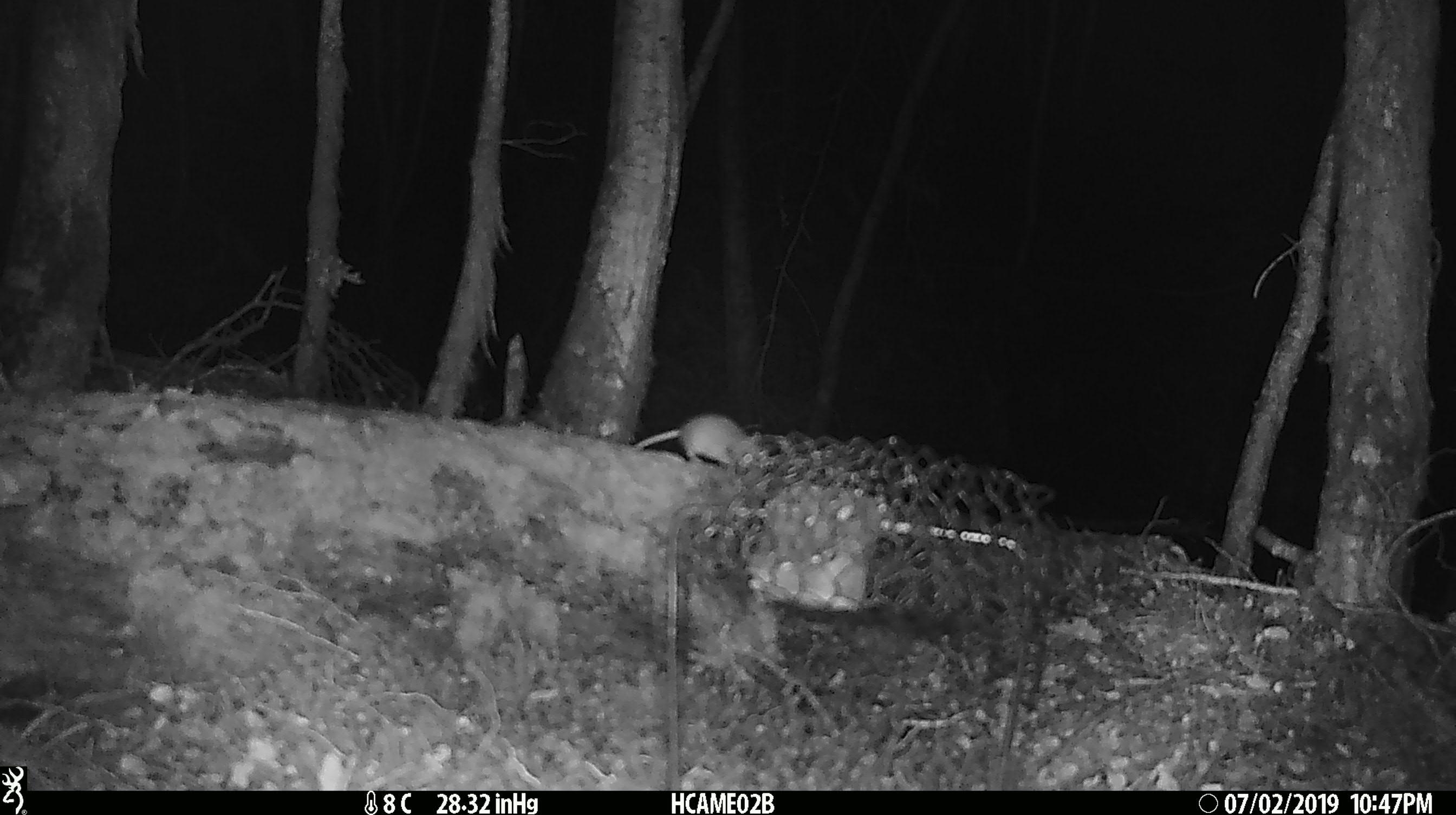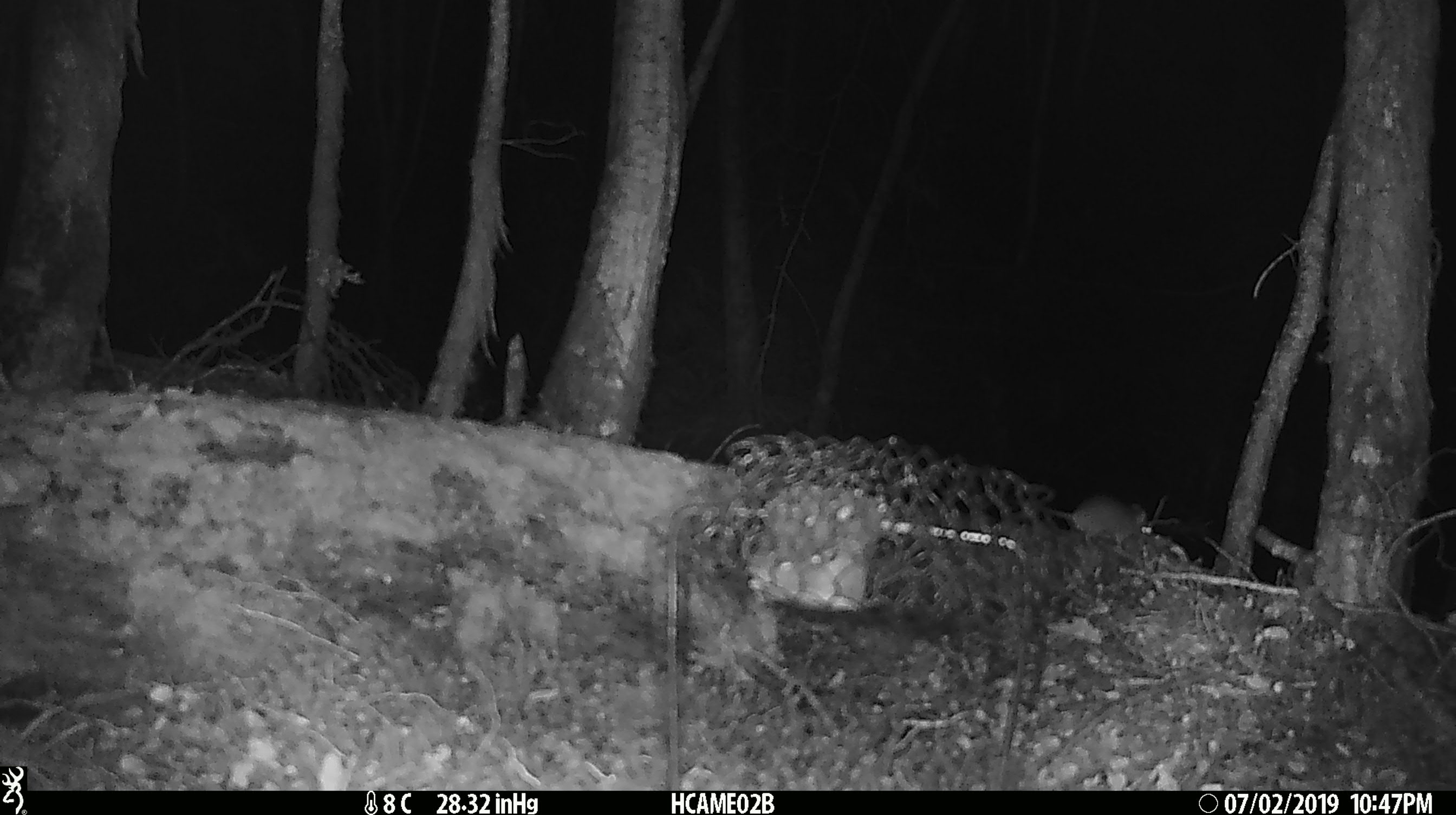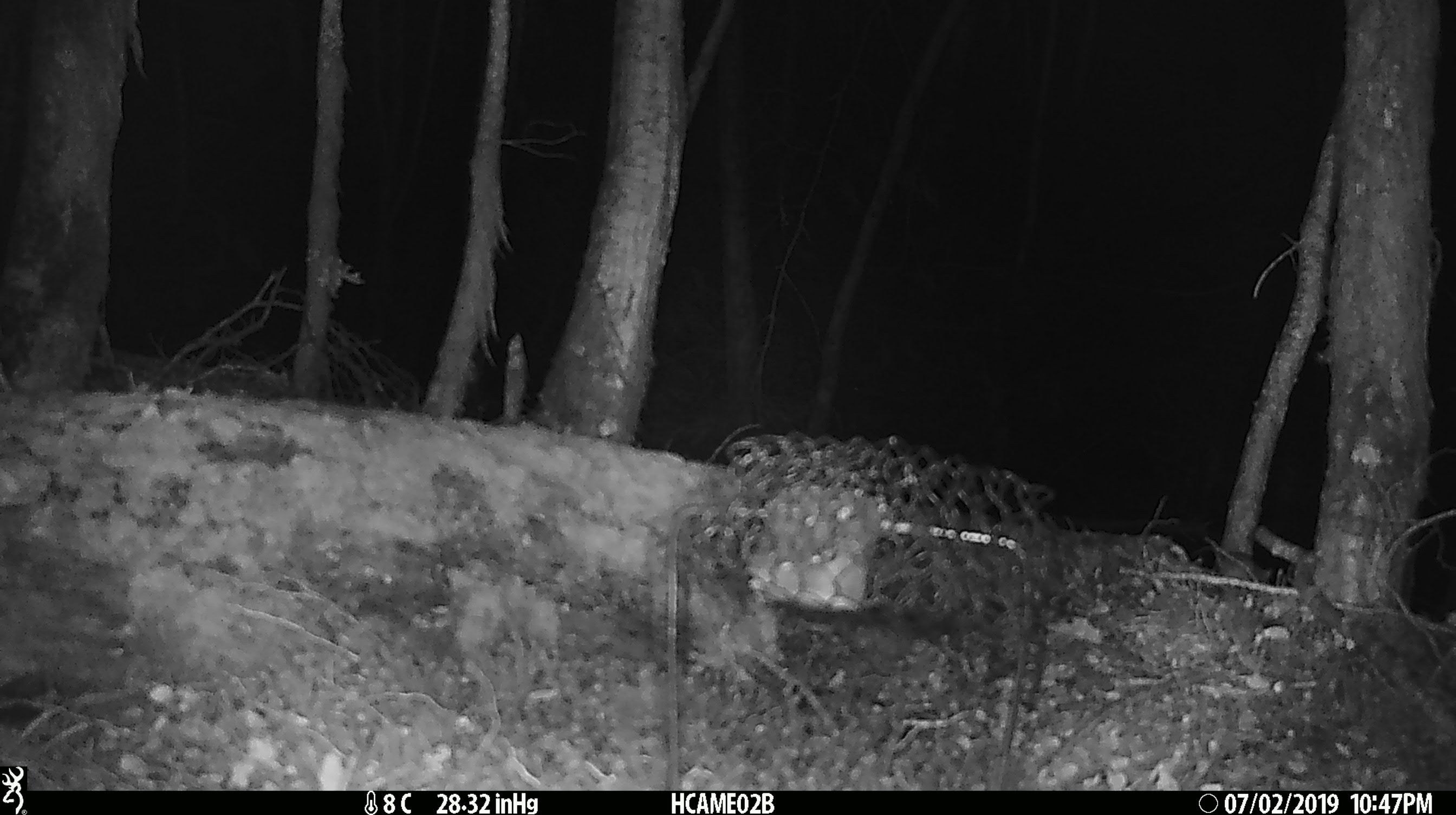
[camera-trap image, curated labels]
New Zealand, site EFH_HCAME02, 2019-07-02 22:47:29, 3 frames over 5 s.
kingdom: Animalia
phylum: Chordata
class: Mammalia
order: Rodentia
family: Muridae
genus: Mus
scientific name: Mus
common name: mouse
Mouse (Mus).